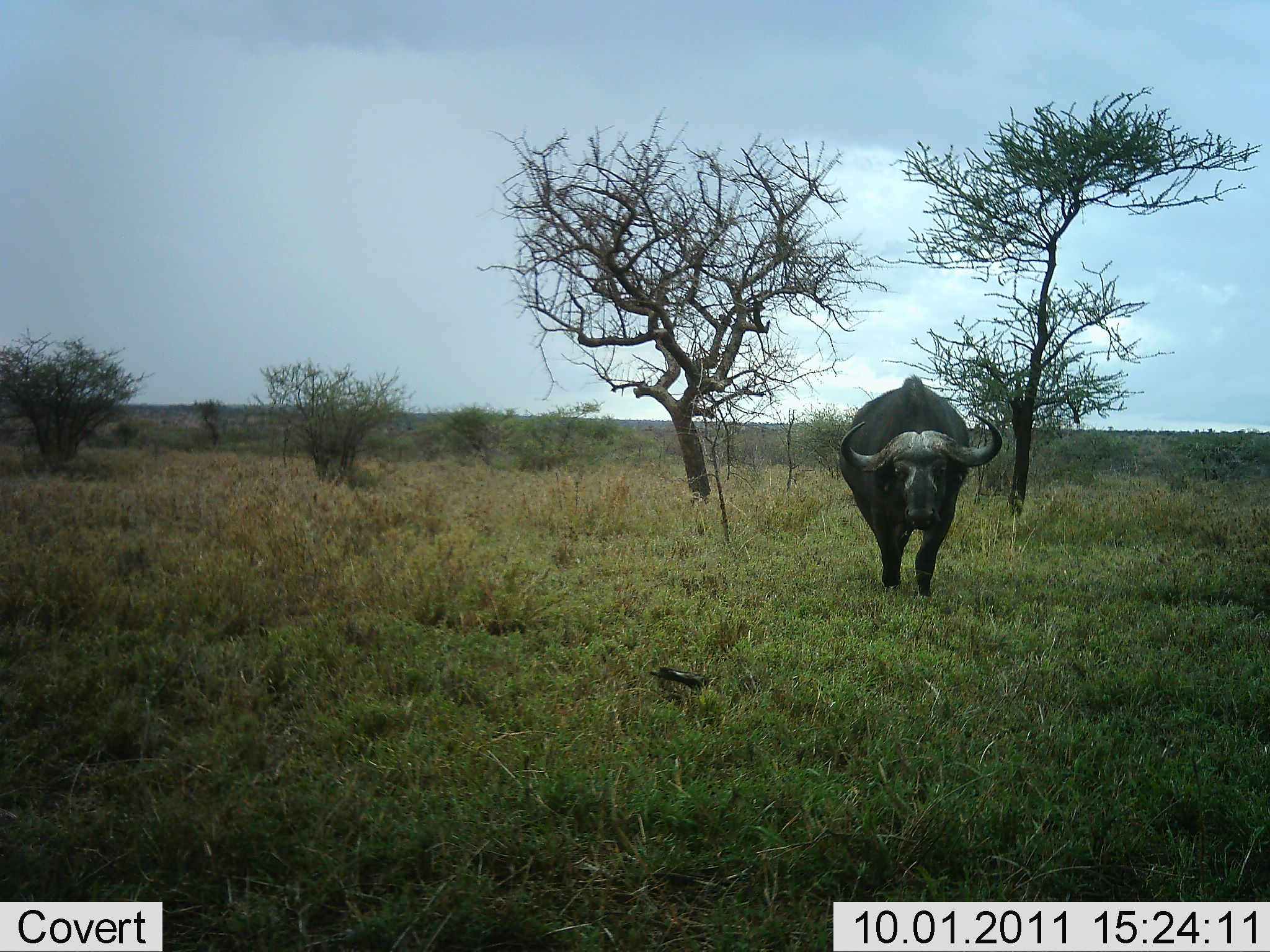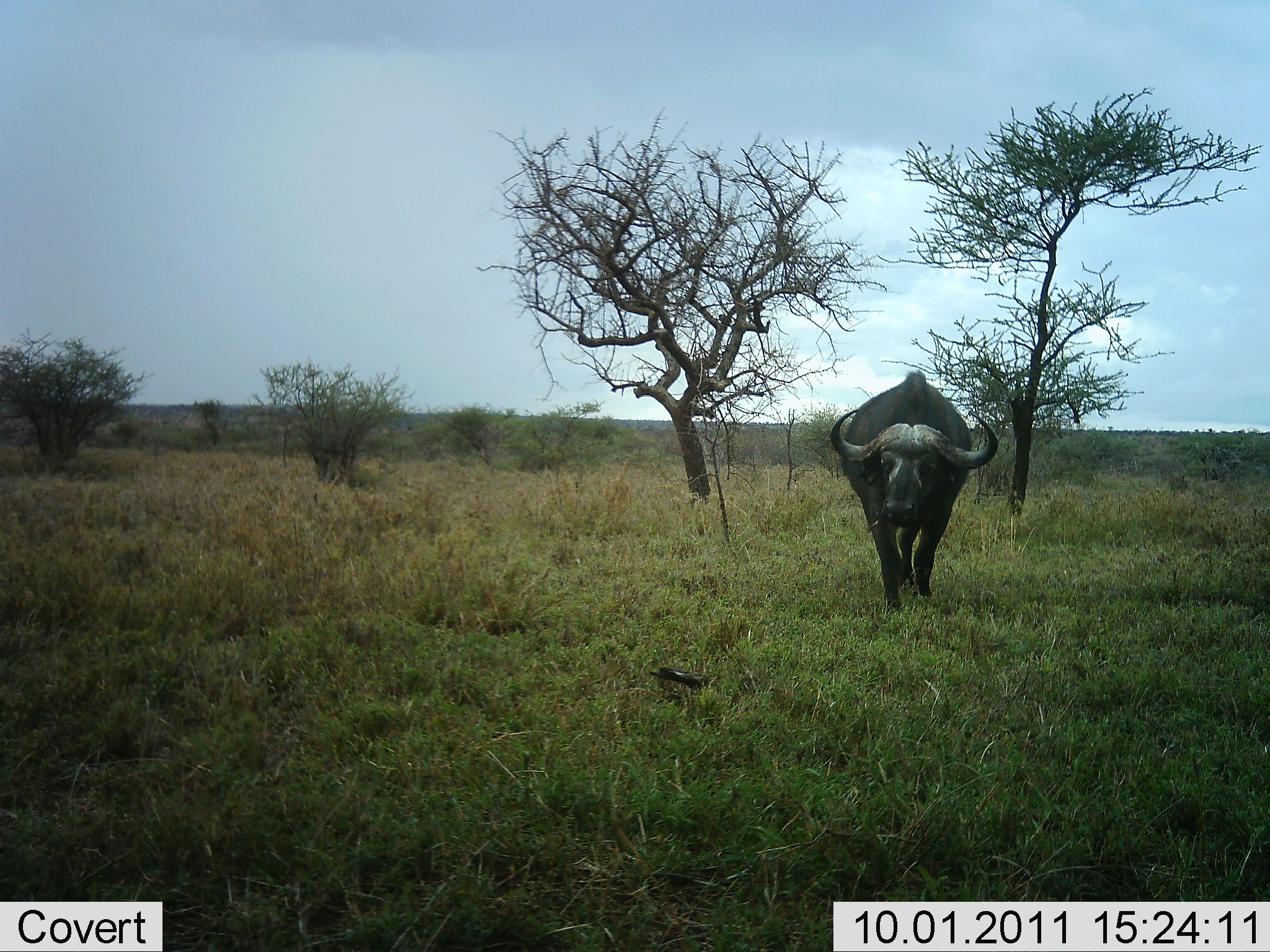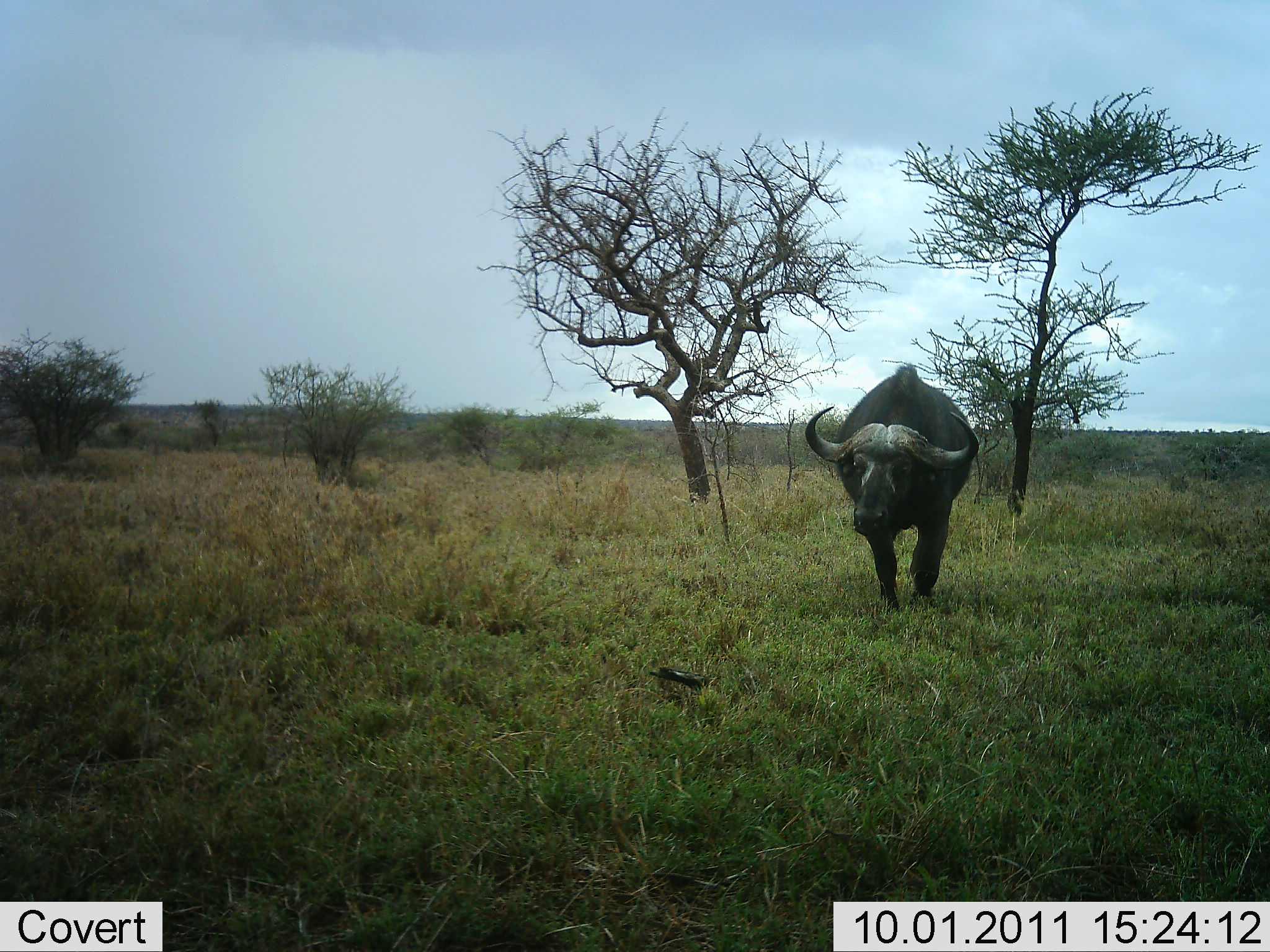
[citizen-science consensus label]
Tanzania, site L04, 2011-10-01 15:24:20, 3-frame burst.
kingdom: Animalia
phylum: Chordata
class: Mammalia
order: Artiodactyla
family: Bovidae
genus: Syncerus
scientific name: Syncerus caffer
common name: cape buffalo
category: buffalo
Buffalo (cape buffalo) (Syncerus caffer), count 1. Behavior (volunteer vote fractions): standing 8%, resting 0%, moving 92%, interacting 0%. Young present (vote fraction): 0%. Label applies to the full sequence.